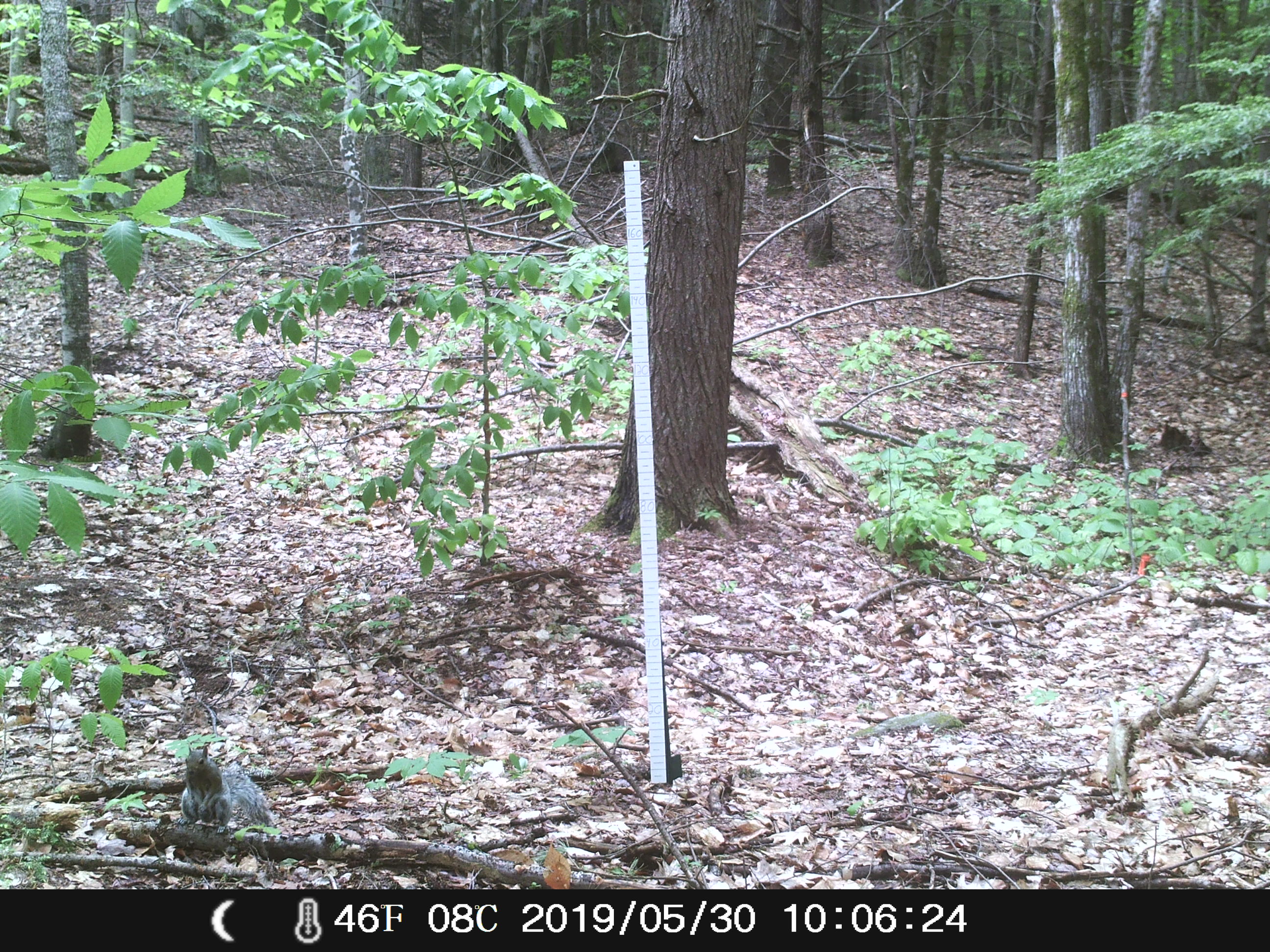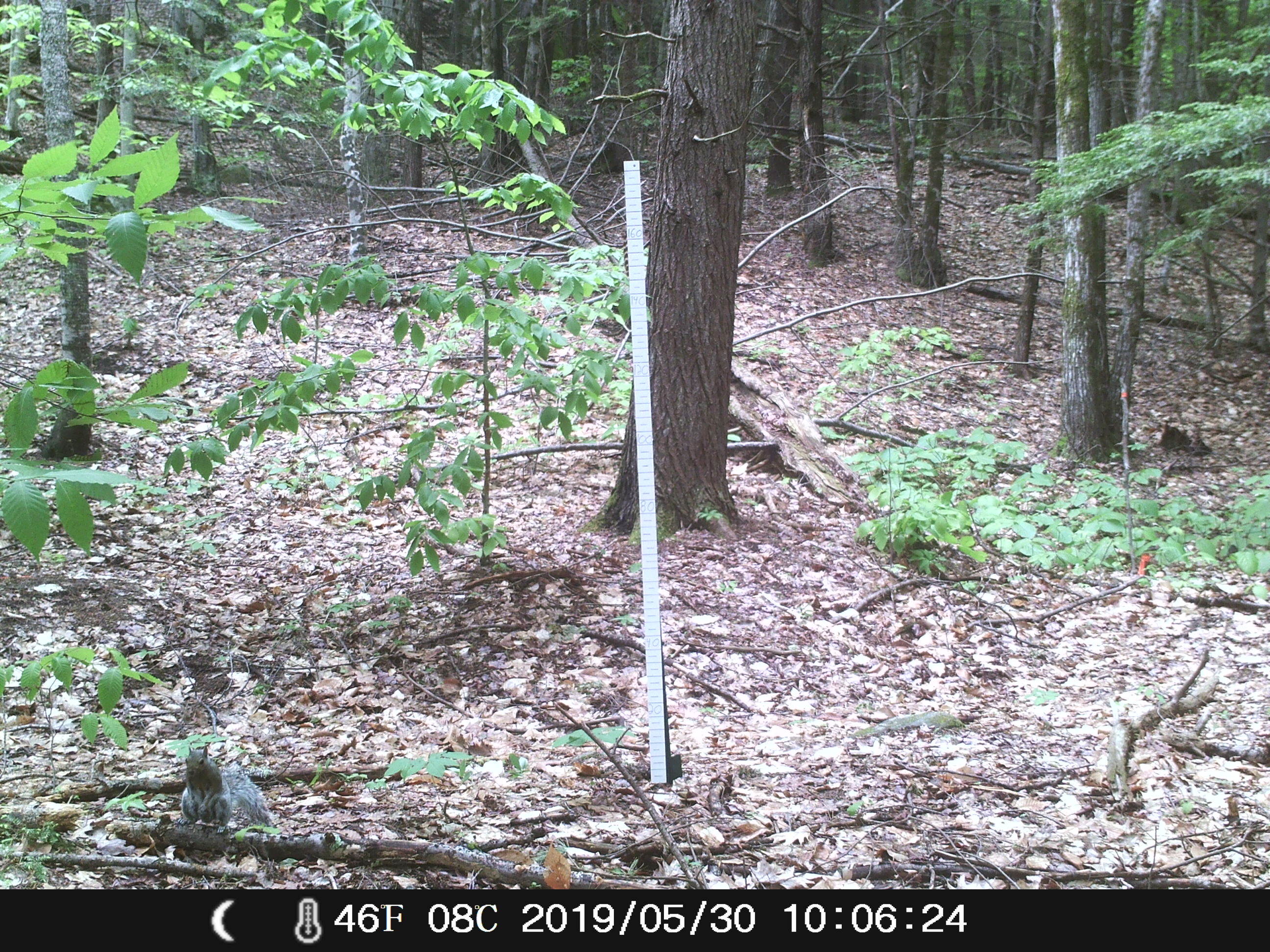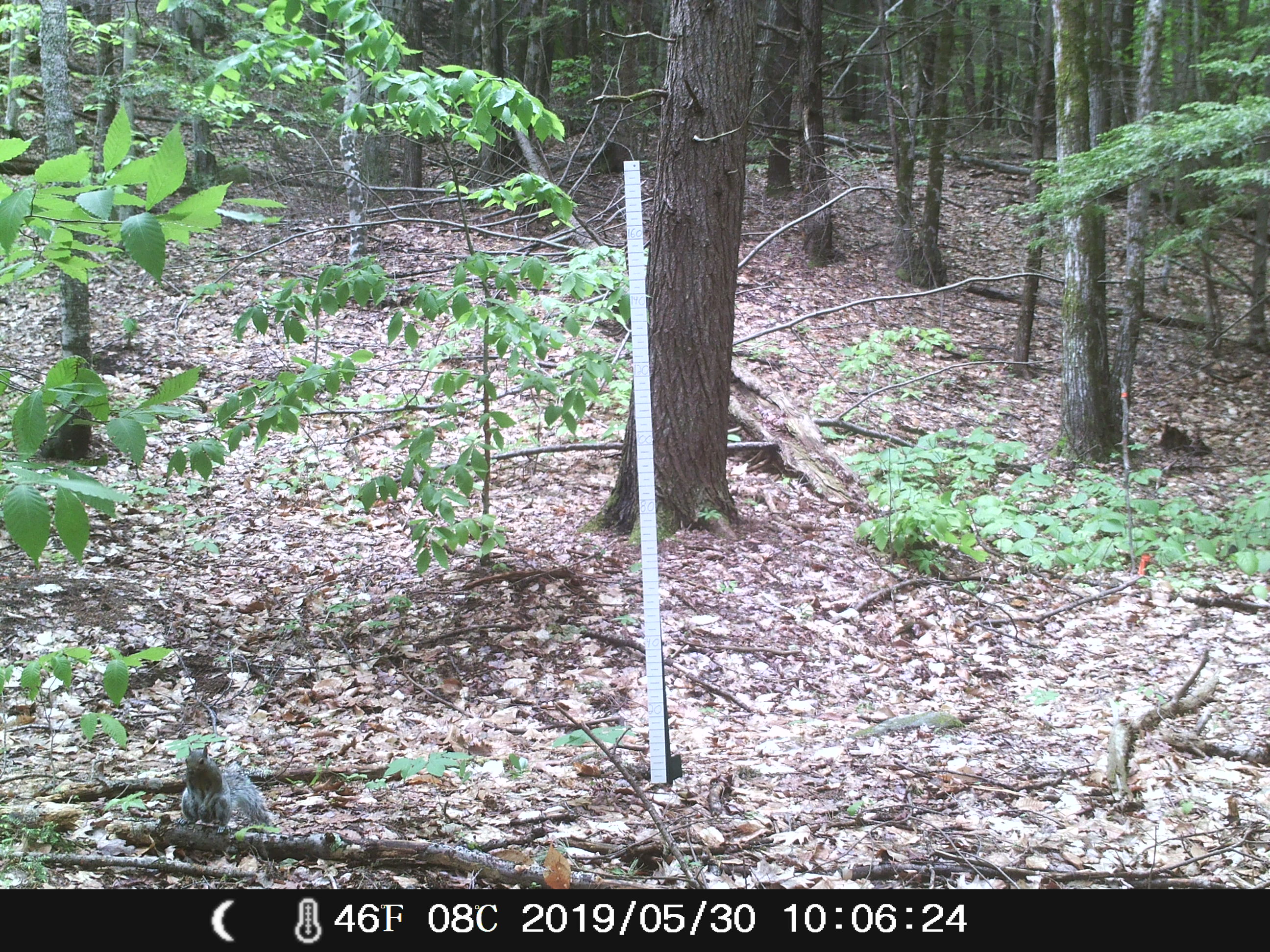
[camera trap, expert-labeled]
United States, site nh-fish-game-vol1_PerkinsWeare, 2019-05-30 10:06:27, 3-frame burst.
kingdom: Animalia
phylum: Chordata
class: Mammalia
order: Rodentia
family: Sciuridae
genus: Sciurus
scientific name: Sciurus carolinensis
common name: gray squirrel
Gray squirrel (Sciurus carolinensis).